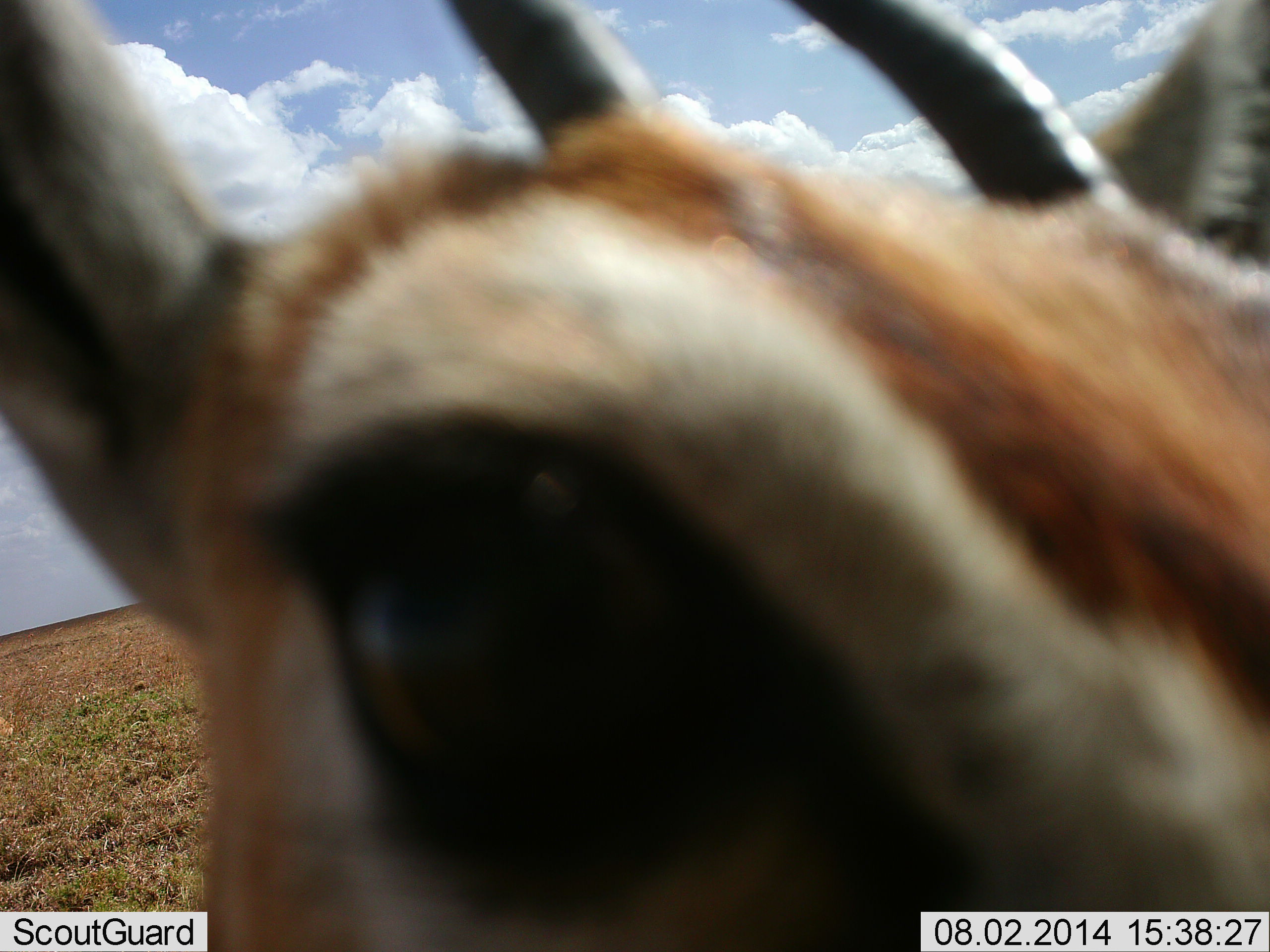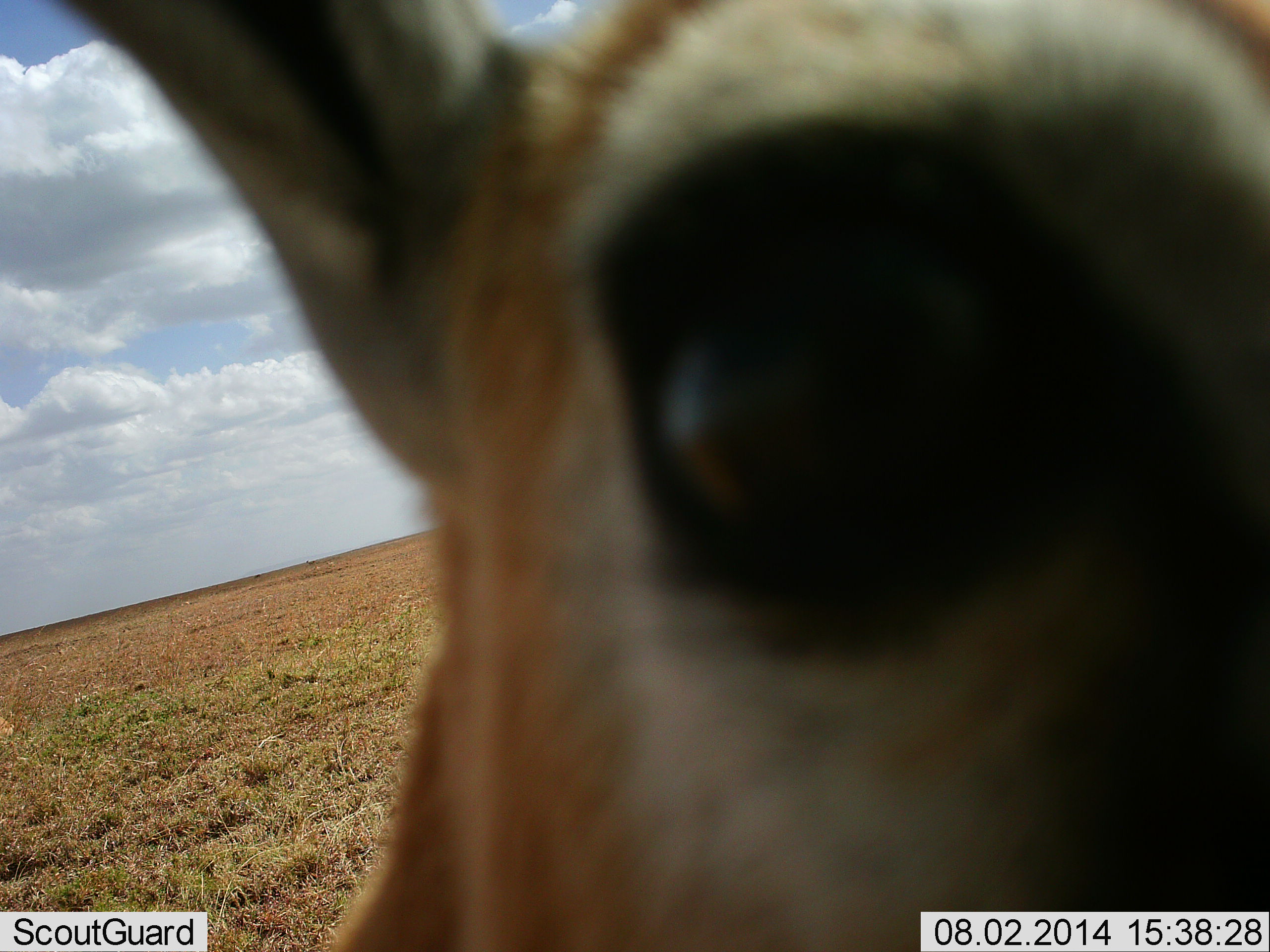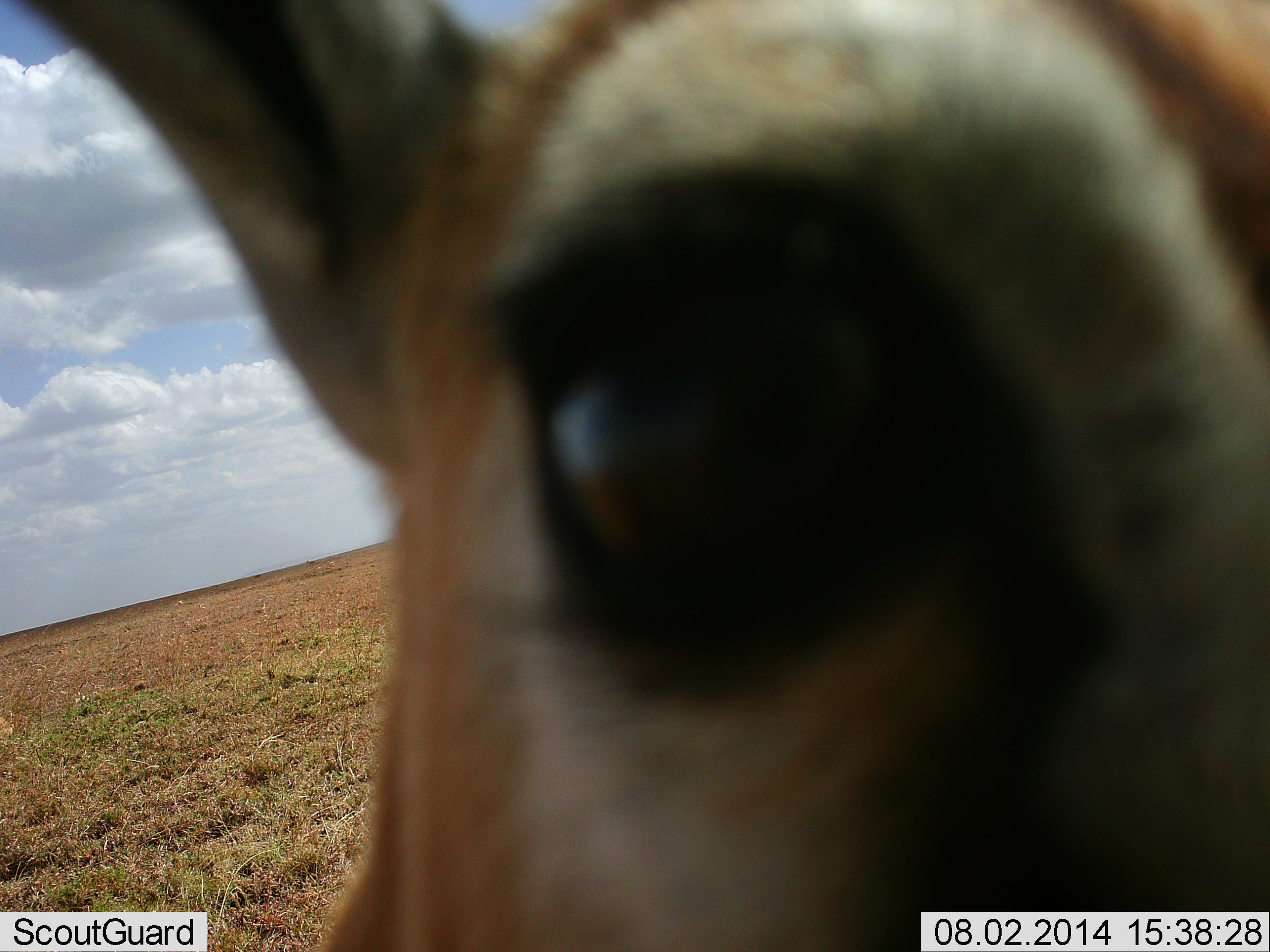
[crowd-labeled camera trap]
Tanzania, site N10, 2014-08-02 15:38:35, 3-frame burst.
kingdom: Animalia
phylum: Chordata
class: Mammalia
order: Artiodactyla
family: Bovidae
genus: Eudorcas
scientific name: Eudorcas thomsonii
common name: thomson's gazelle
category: gazellethomsons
Gazellethomsons (thomson's gazelle) (Eudorcas thomsonii), count 1. Behavior (volunteer vote fractions): standing 80%, resting 0%, moving 0%, interacting 30%. Young present (vote fraction): 0%. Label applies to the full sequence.